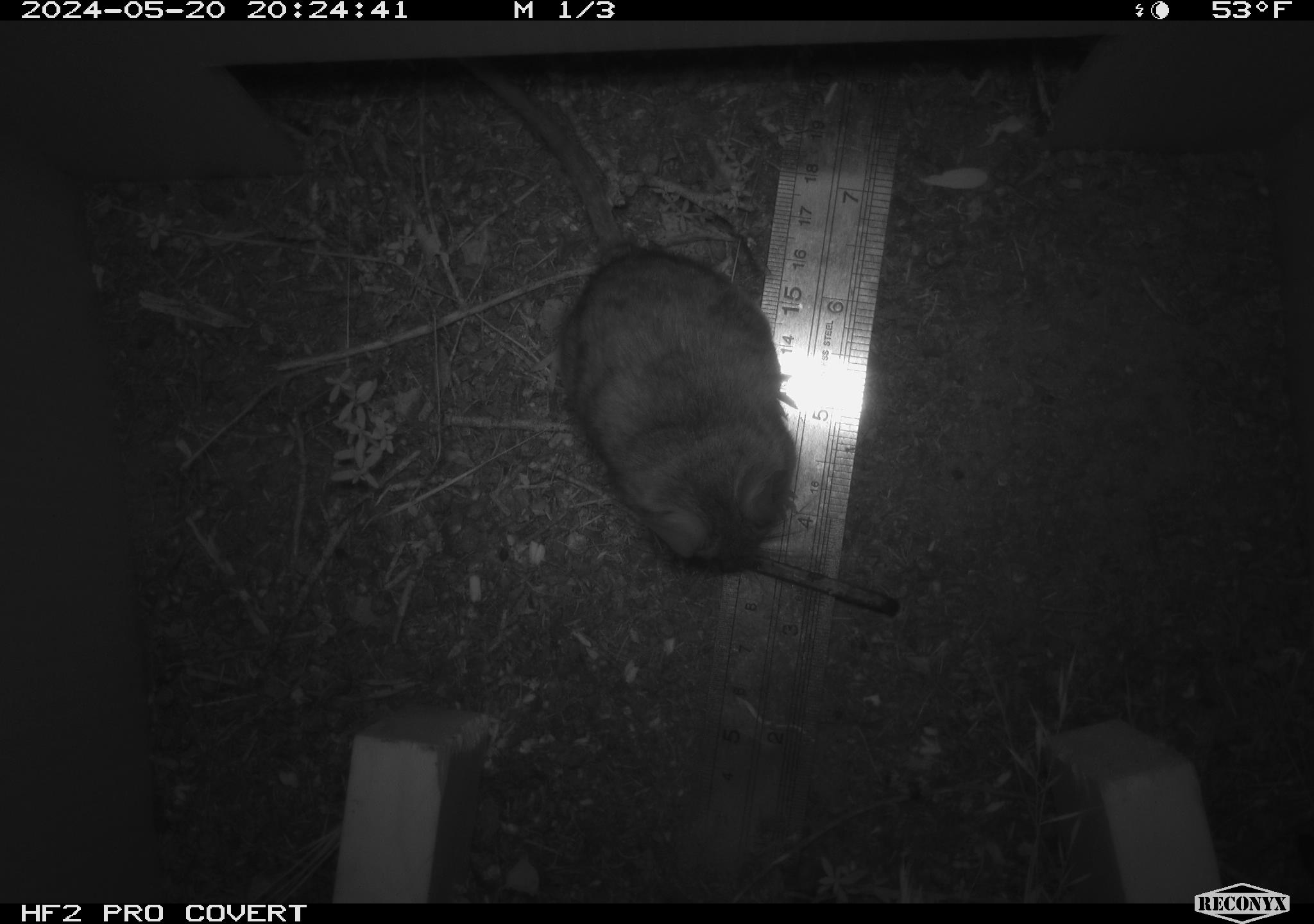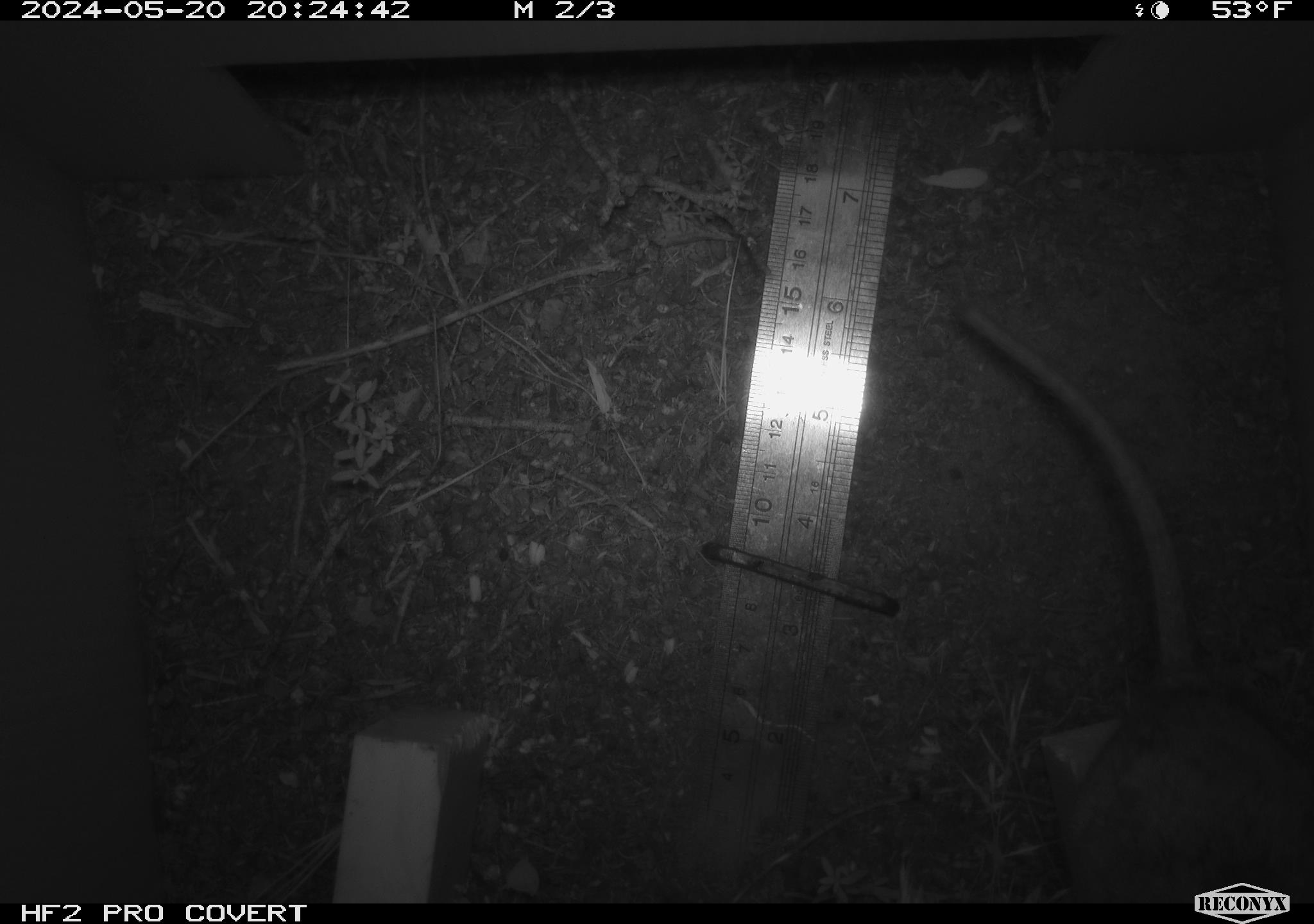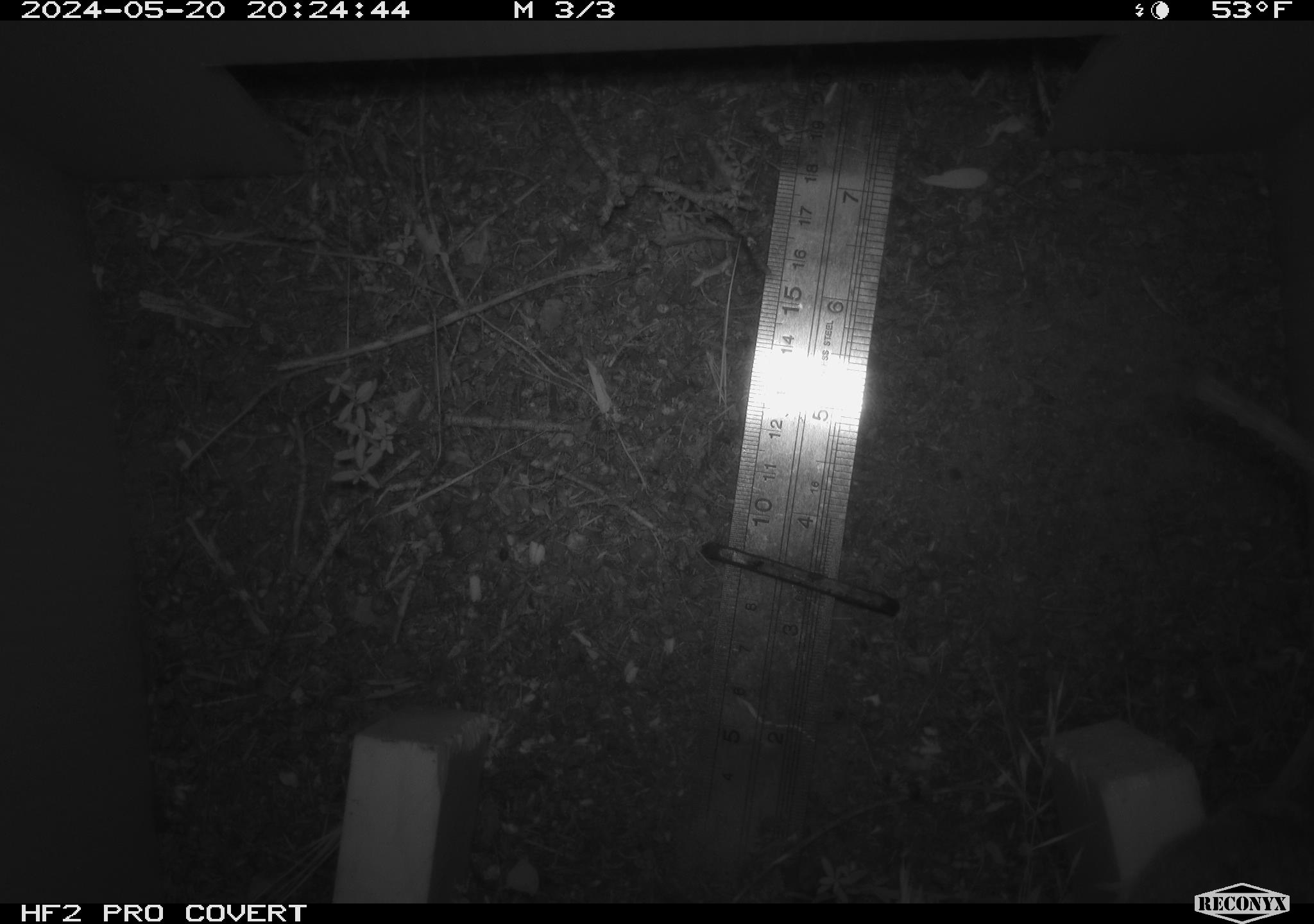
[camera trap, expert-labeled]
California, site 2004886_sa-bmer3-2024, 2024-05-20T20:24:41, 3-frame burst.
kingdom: Animalia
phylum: Chordata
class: Mammalia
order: Rodentia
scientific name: Rodentia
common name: mouse species